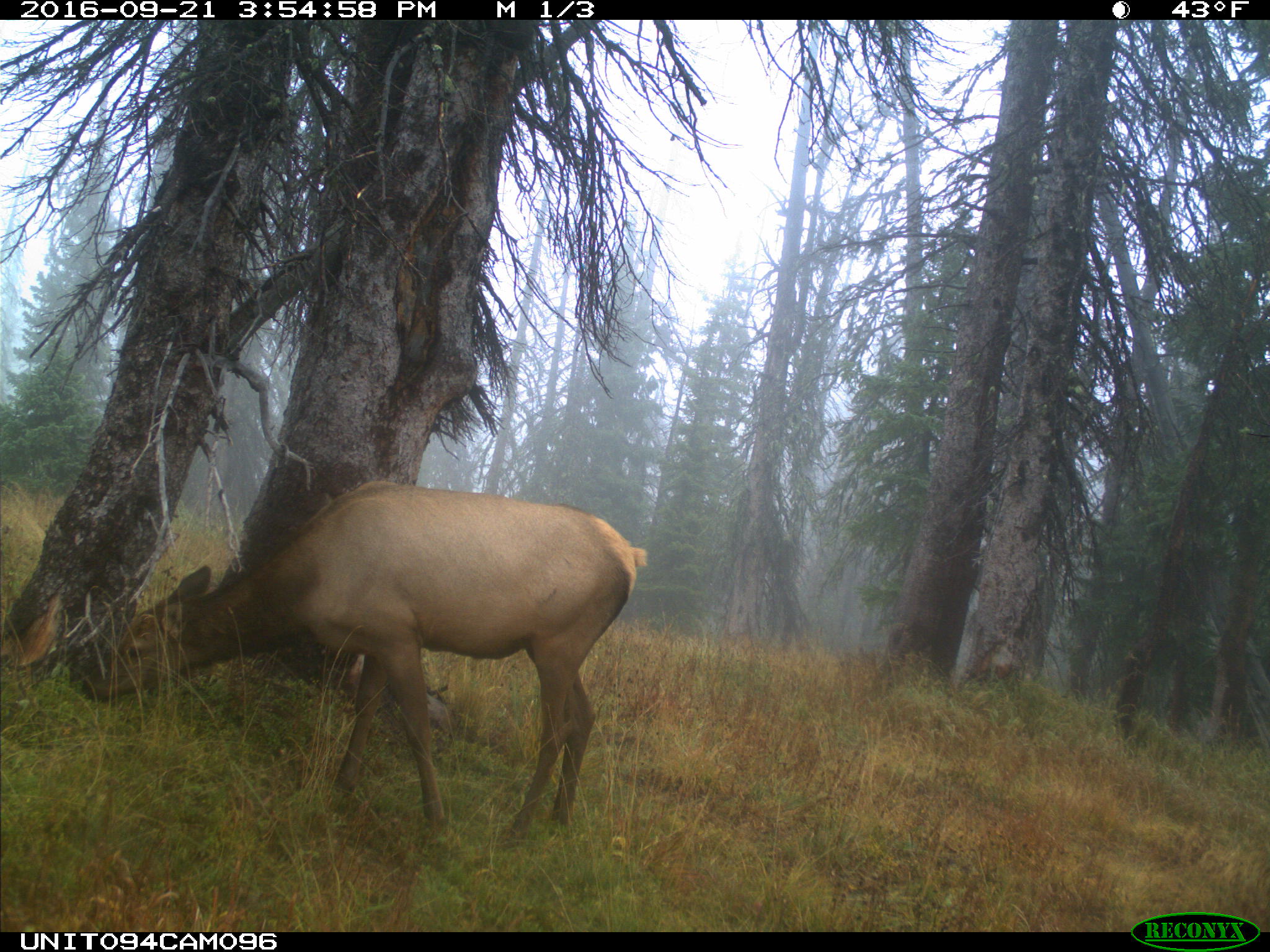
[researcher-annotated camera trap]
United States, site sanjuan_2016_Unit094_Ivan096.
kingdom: Animalia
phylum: Chordata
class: Mammalia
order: Artiodactyla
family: Cervidae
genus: Cervus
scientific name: Cervus elaphus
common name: red deer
Cervus elaphus (red deer).